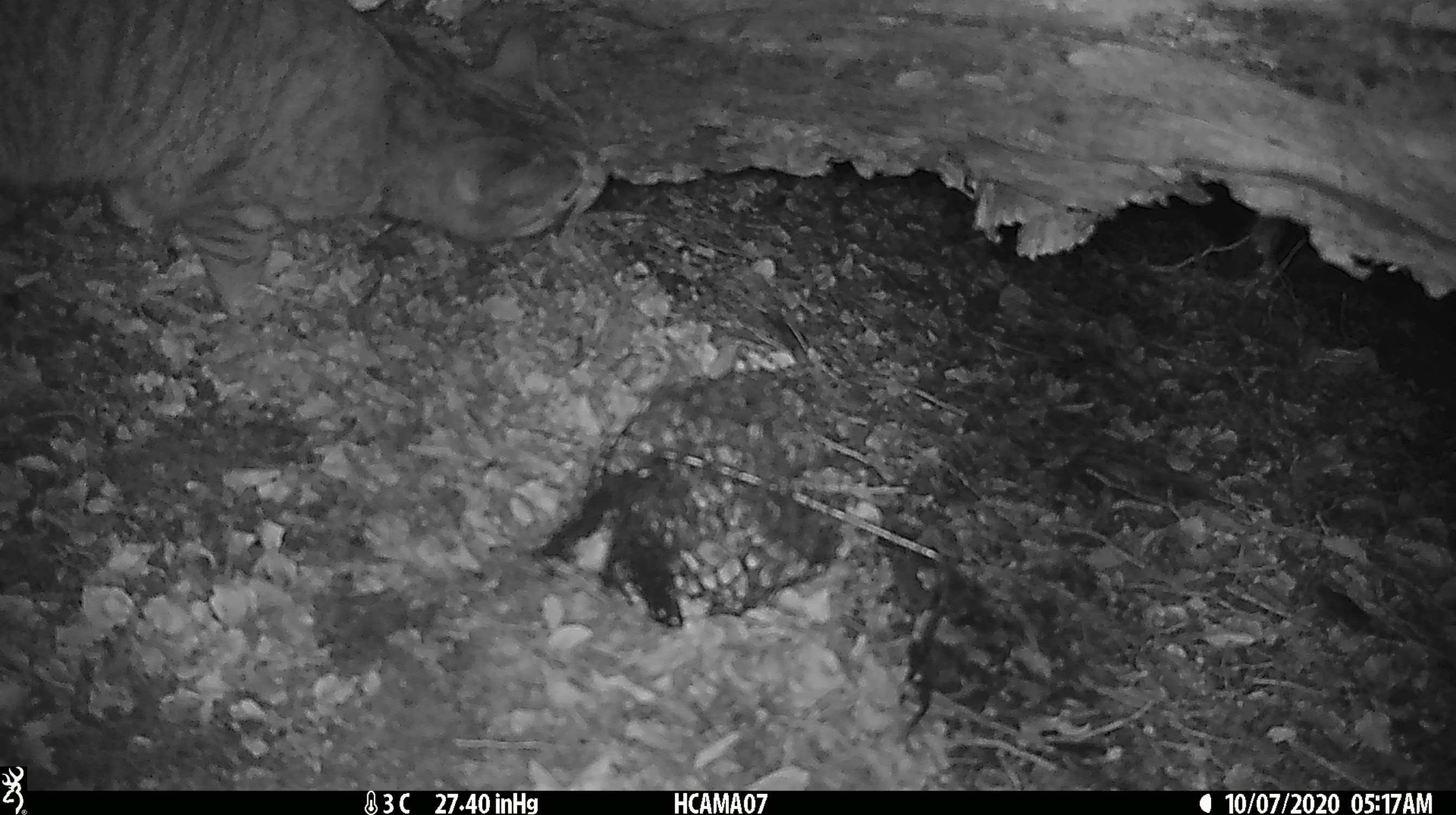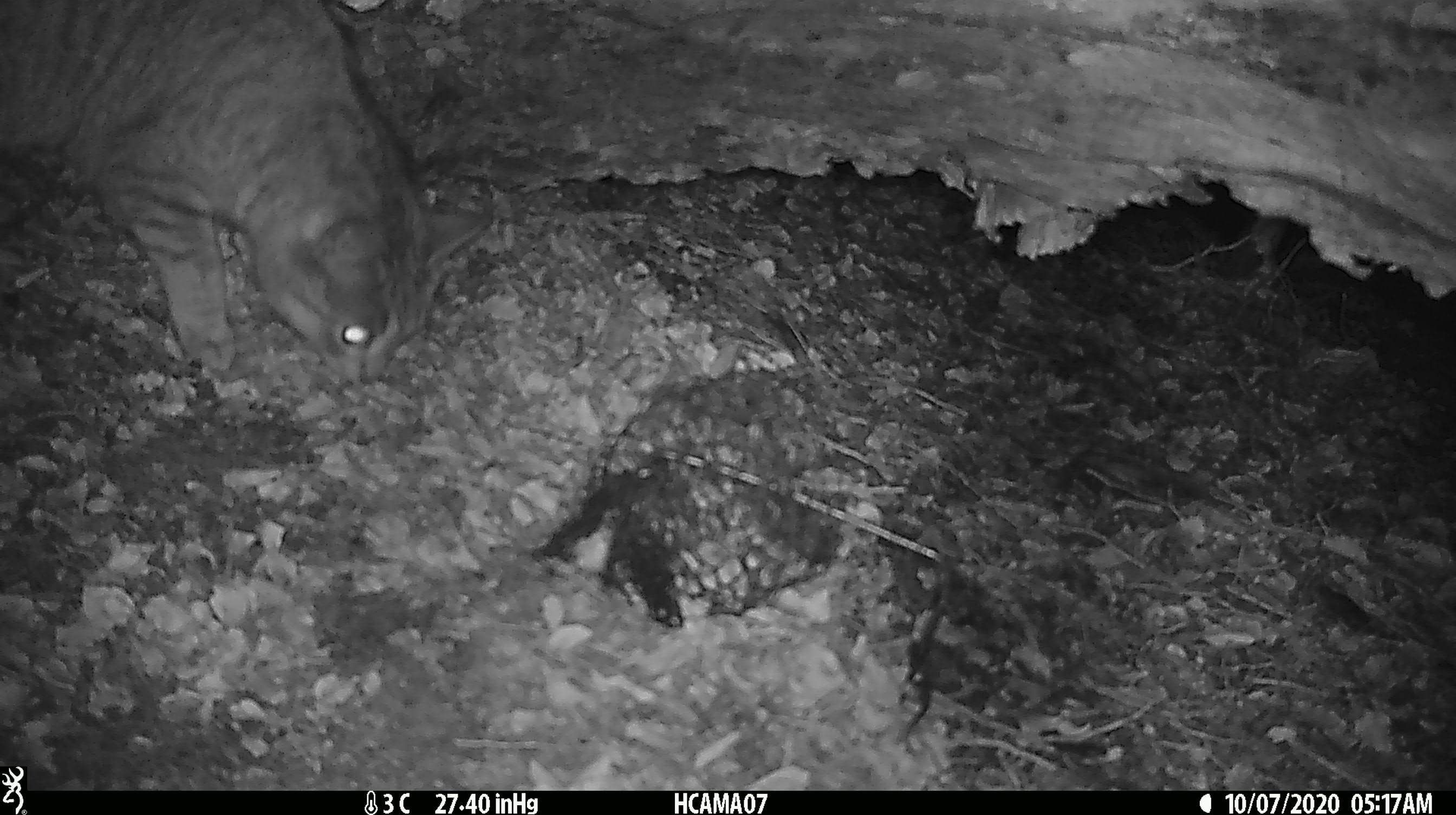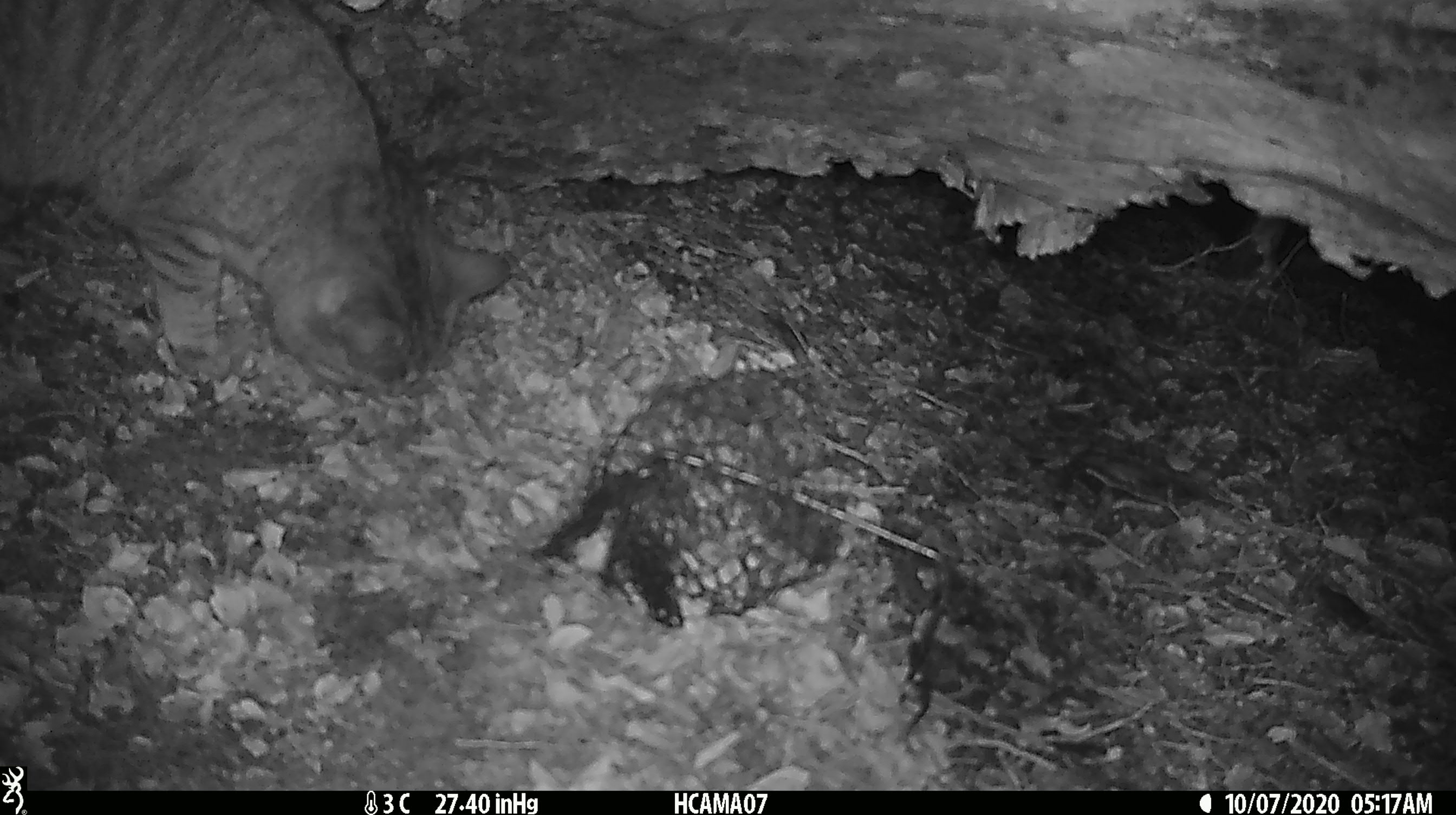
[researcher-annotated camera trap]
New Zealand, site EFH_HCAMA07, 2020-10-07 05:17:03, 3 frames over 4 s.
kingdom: Animalia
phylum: Chordata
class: Mammalia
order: Carnivora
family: Felidae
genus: Felis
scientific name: Felis catus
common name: domestic cat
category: cat